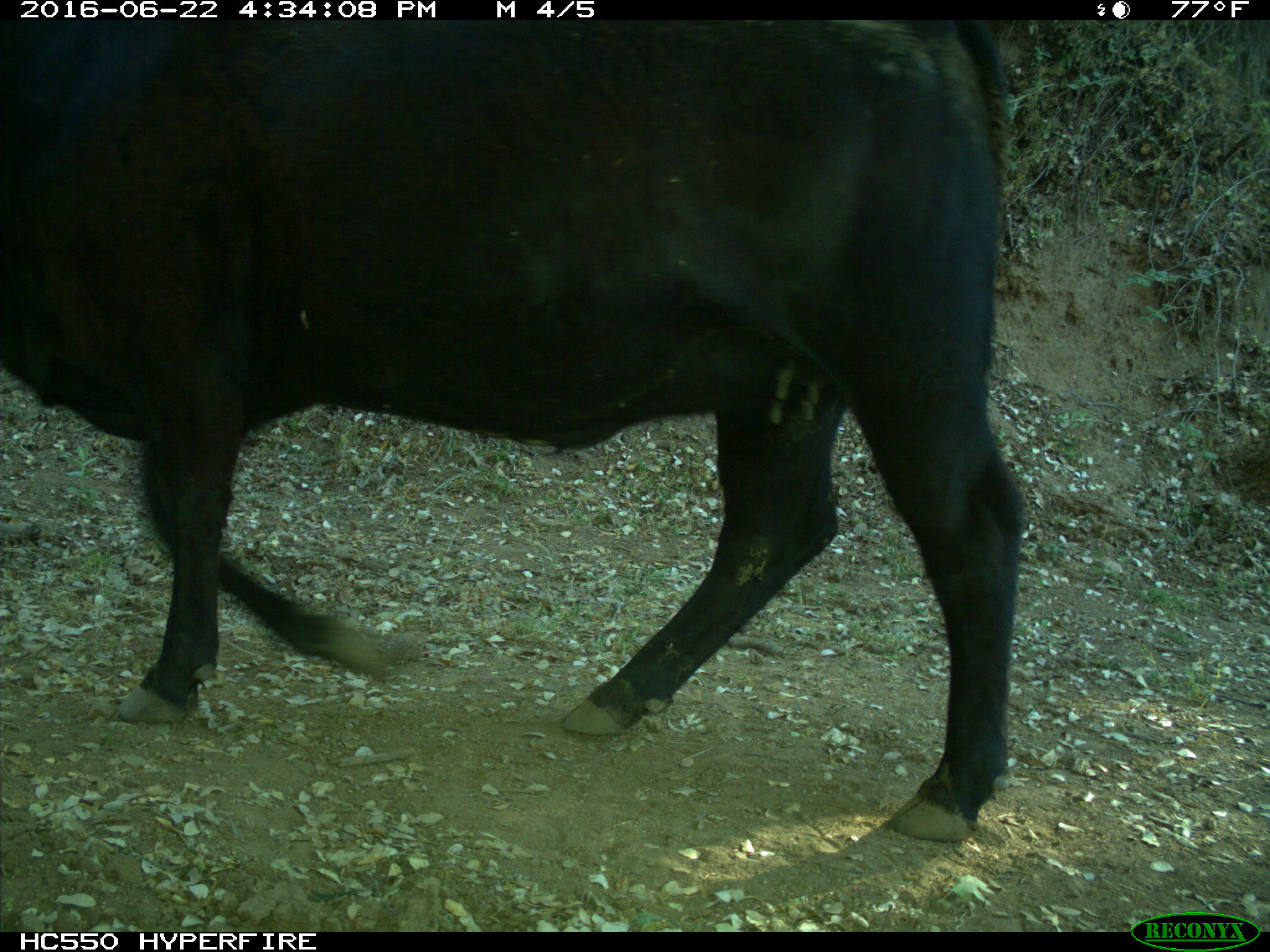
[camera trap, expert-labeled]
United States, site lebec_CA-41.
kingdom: Animalia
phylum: Chordata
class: Mammalia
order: Artiodactyla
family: Bovidae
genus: Bos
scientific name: Bos taurus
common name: domestic cow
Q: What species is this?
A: Bos taurus (domestic cow).